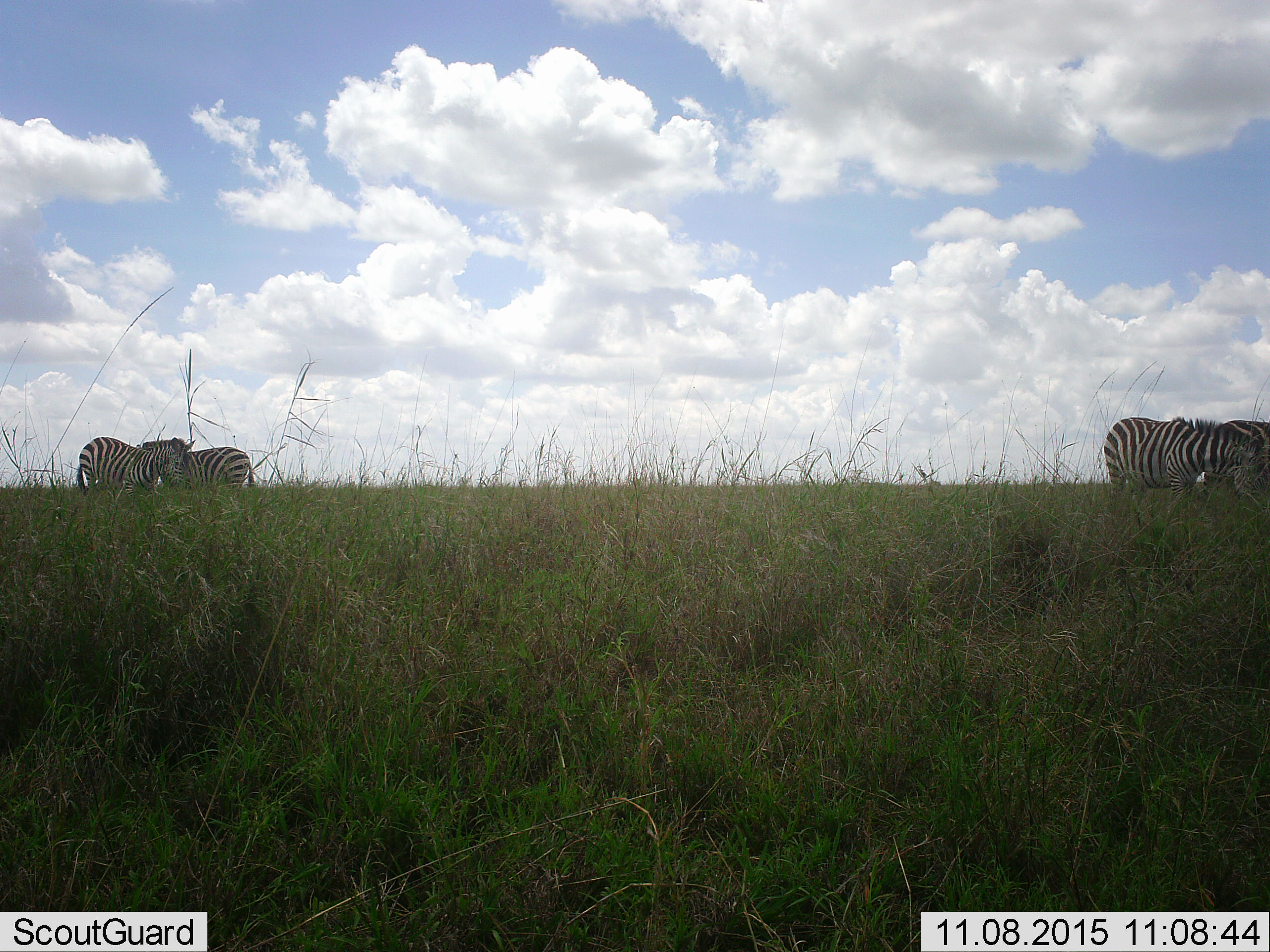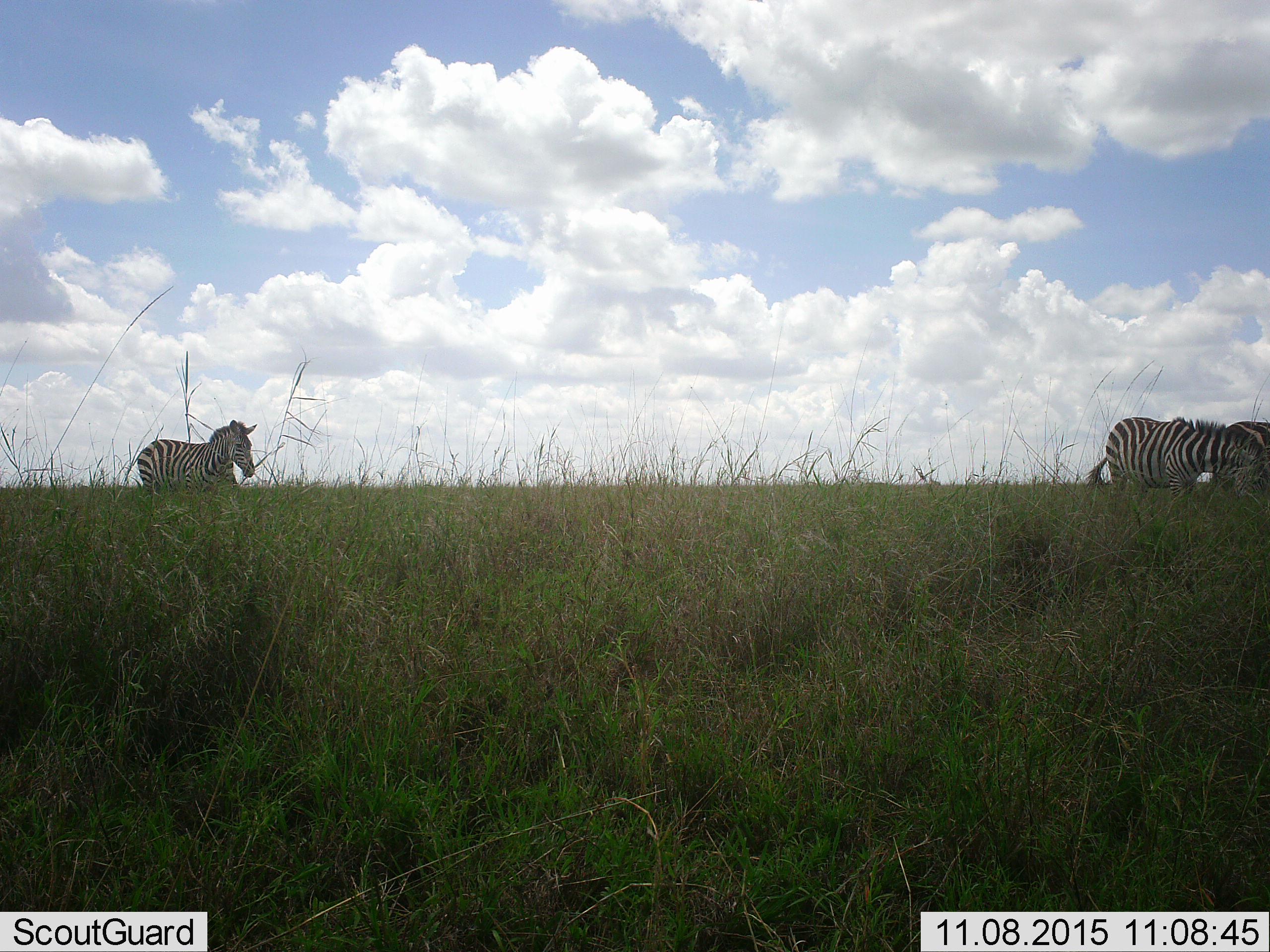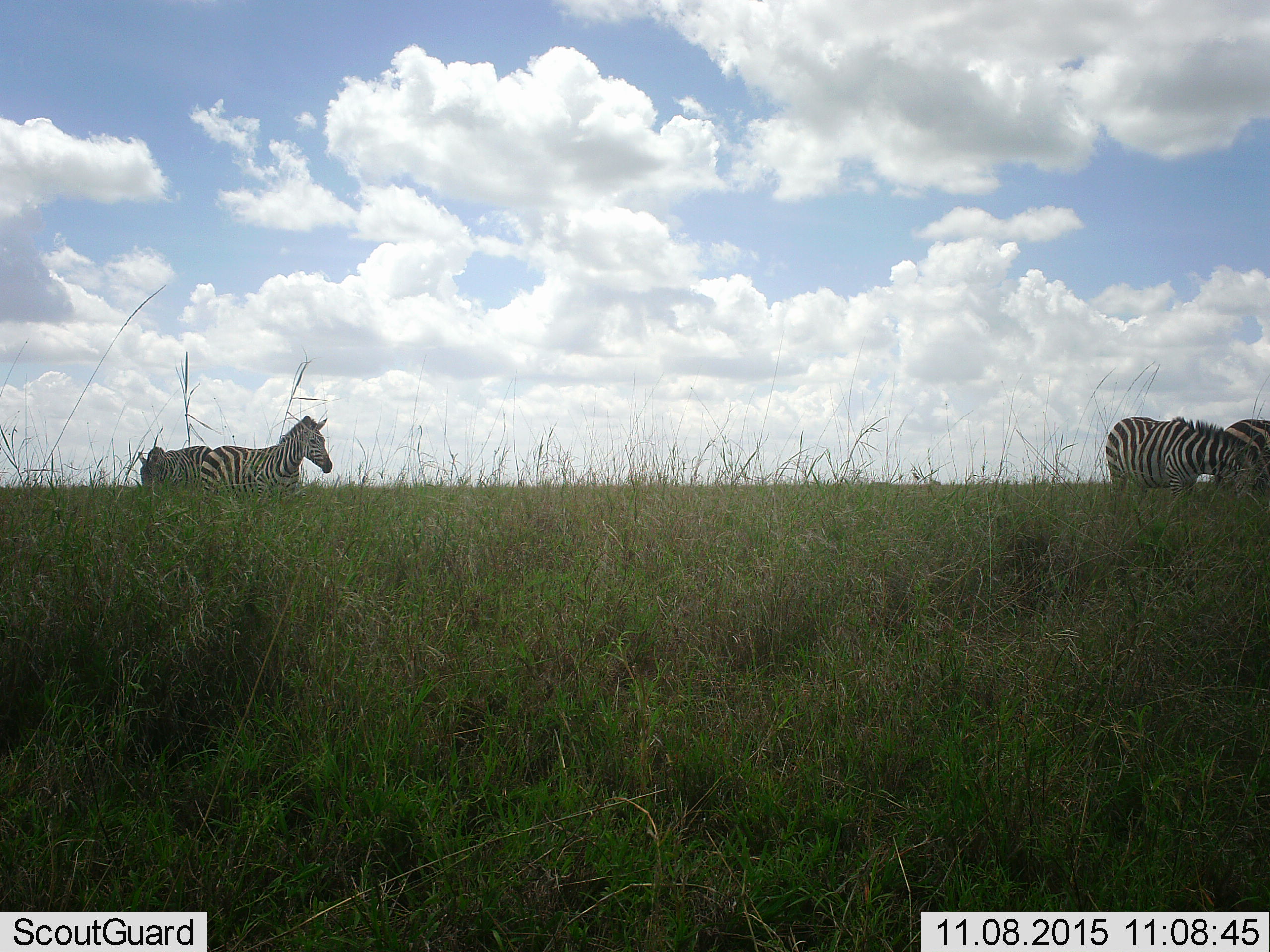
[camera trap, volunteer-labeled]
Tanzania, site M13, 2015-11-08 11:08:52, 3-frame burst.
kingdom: Animalia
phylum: Chordata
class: Mammalia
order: Perissodactyla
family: Equidae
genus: Equus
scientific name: Equus quagga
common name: plains zebra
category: zebra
Zebra (plains zebra) (Equus quagga), count 4. Behavior (volunteer vote fractions): standing 67%, resting 0%, moving 78%, interacting 22%. Young present (vote fraction): 0%. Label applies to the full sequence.